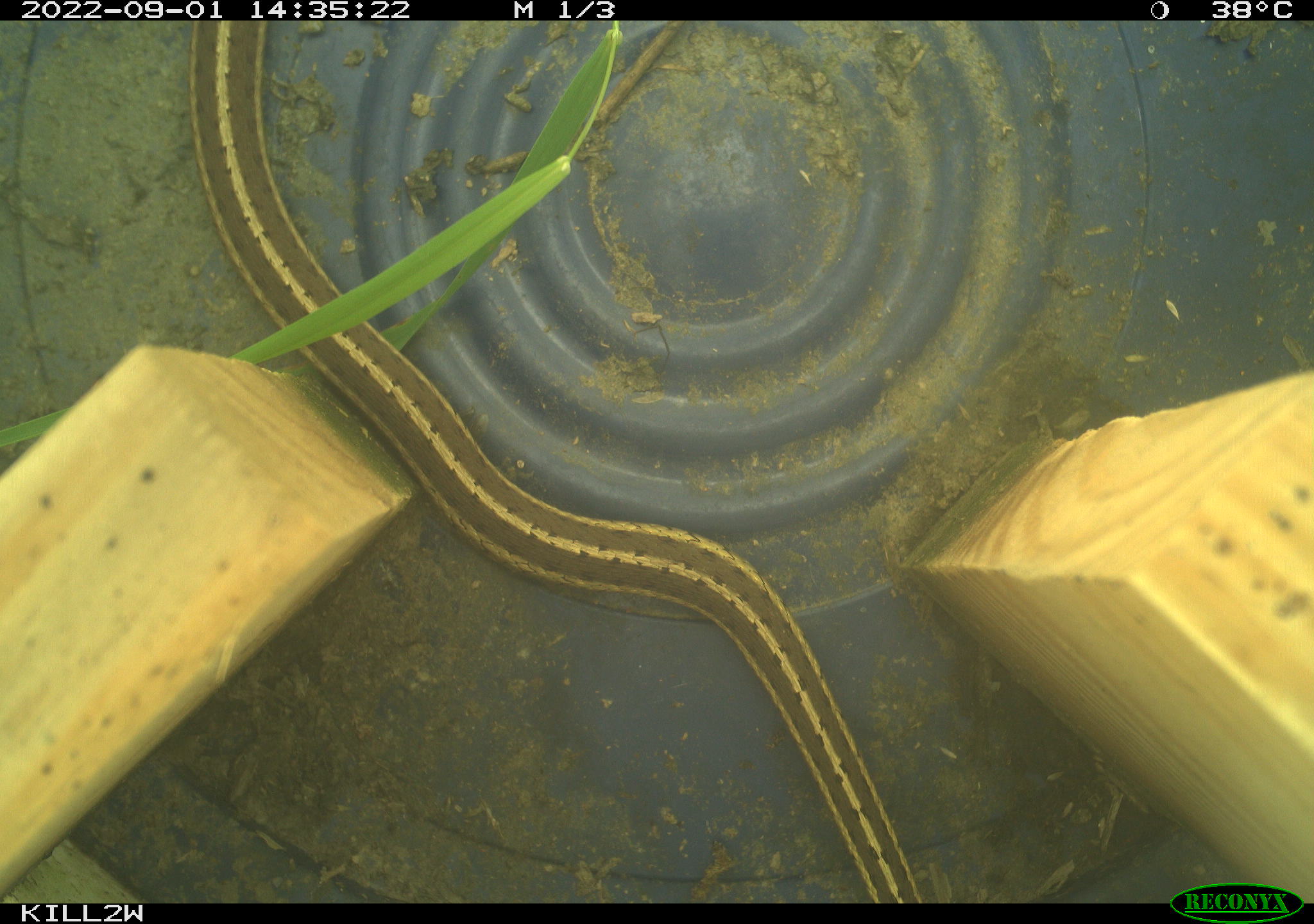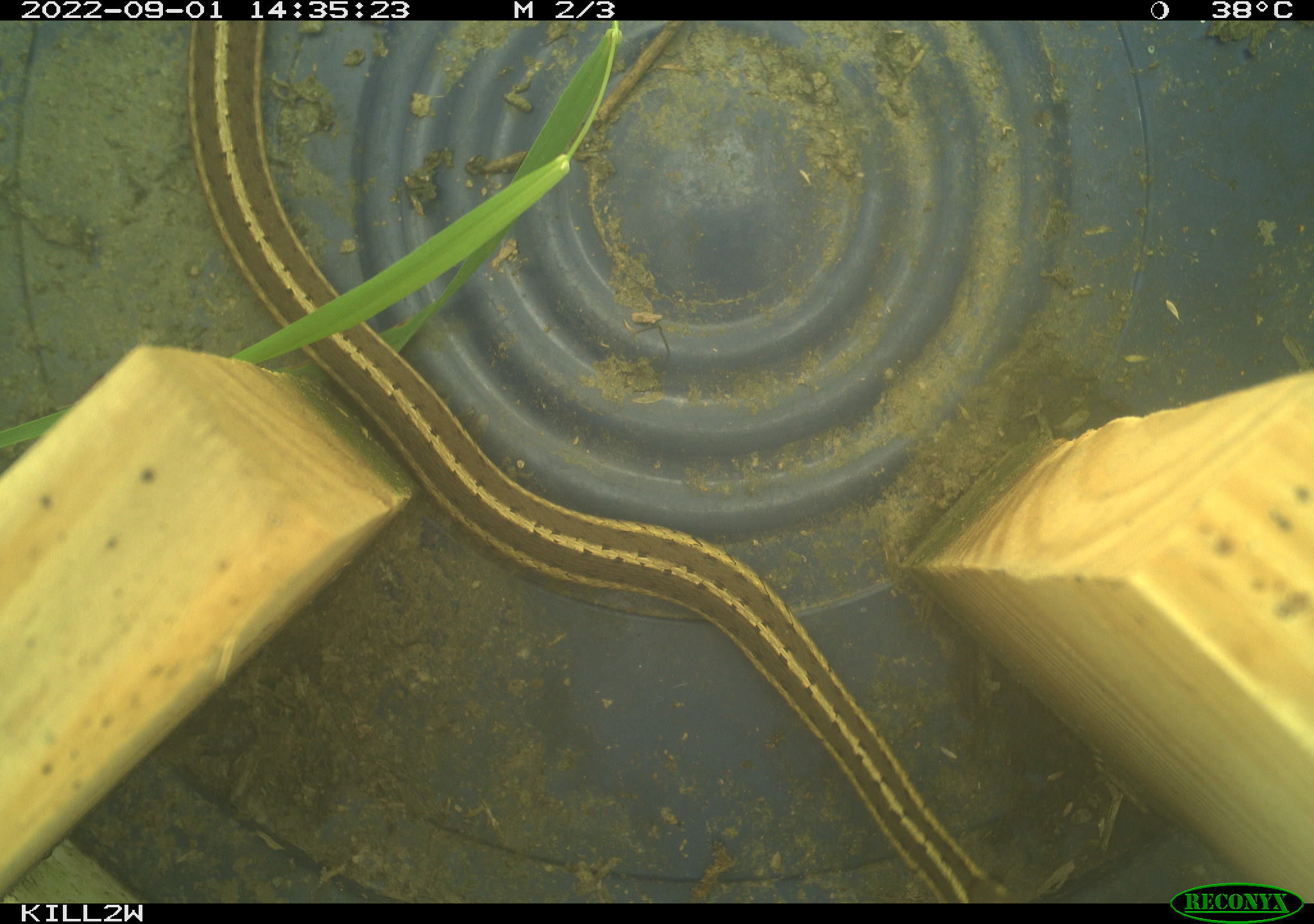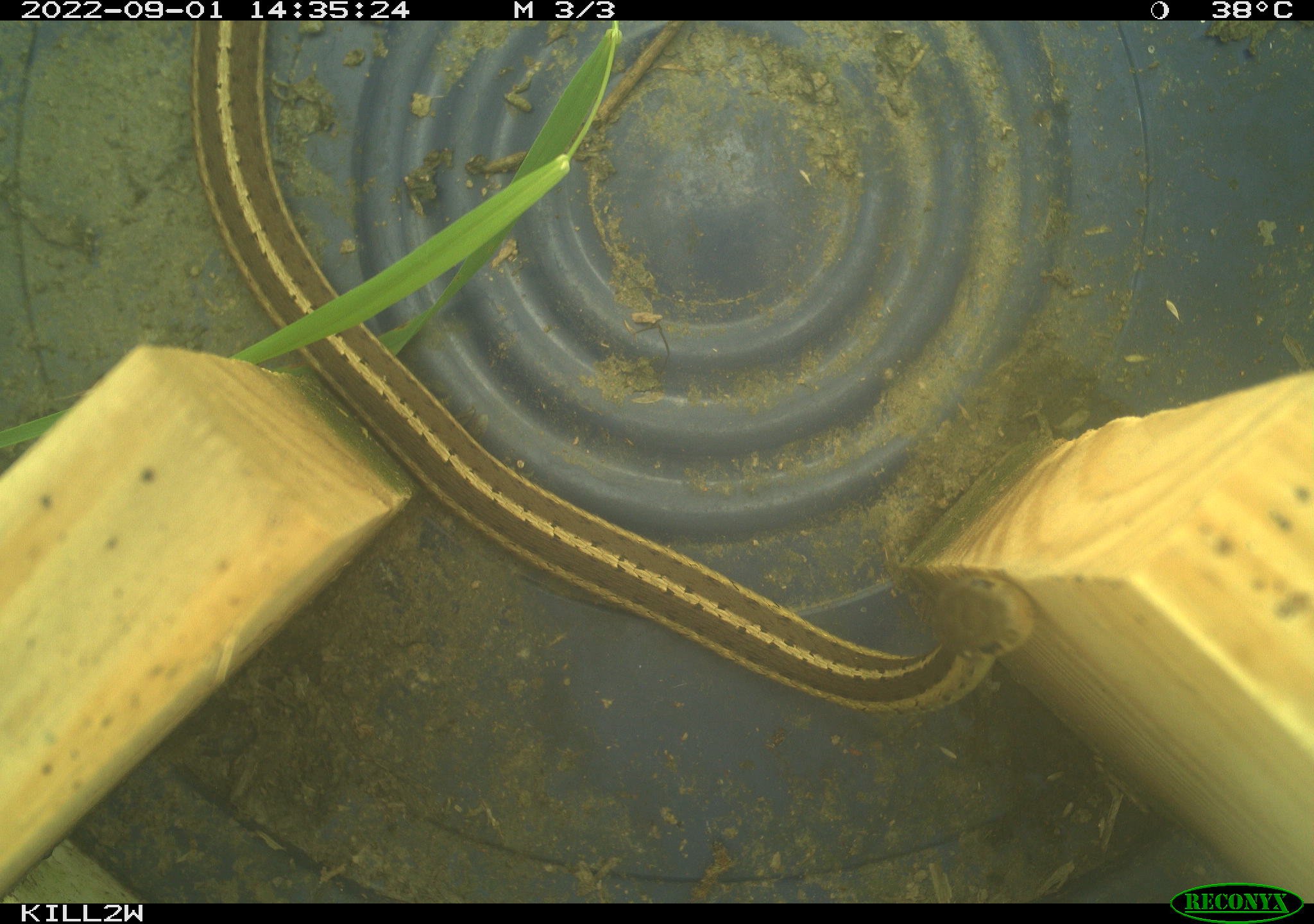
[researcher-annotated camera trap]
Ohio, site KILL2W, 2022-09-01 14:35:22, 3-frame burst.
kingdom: Animalia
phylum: Chordata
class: Reptilia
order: Squamata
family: Colubridae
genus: Thamnophis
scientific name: Thamnophis sirtalis sirtalis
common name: eastern gartersnake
Eastern gartersnake (Thamnophis sirtalis sirtalis).